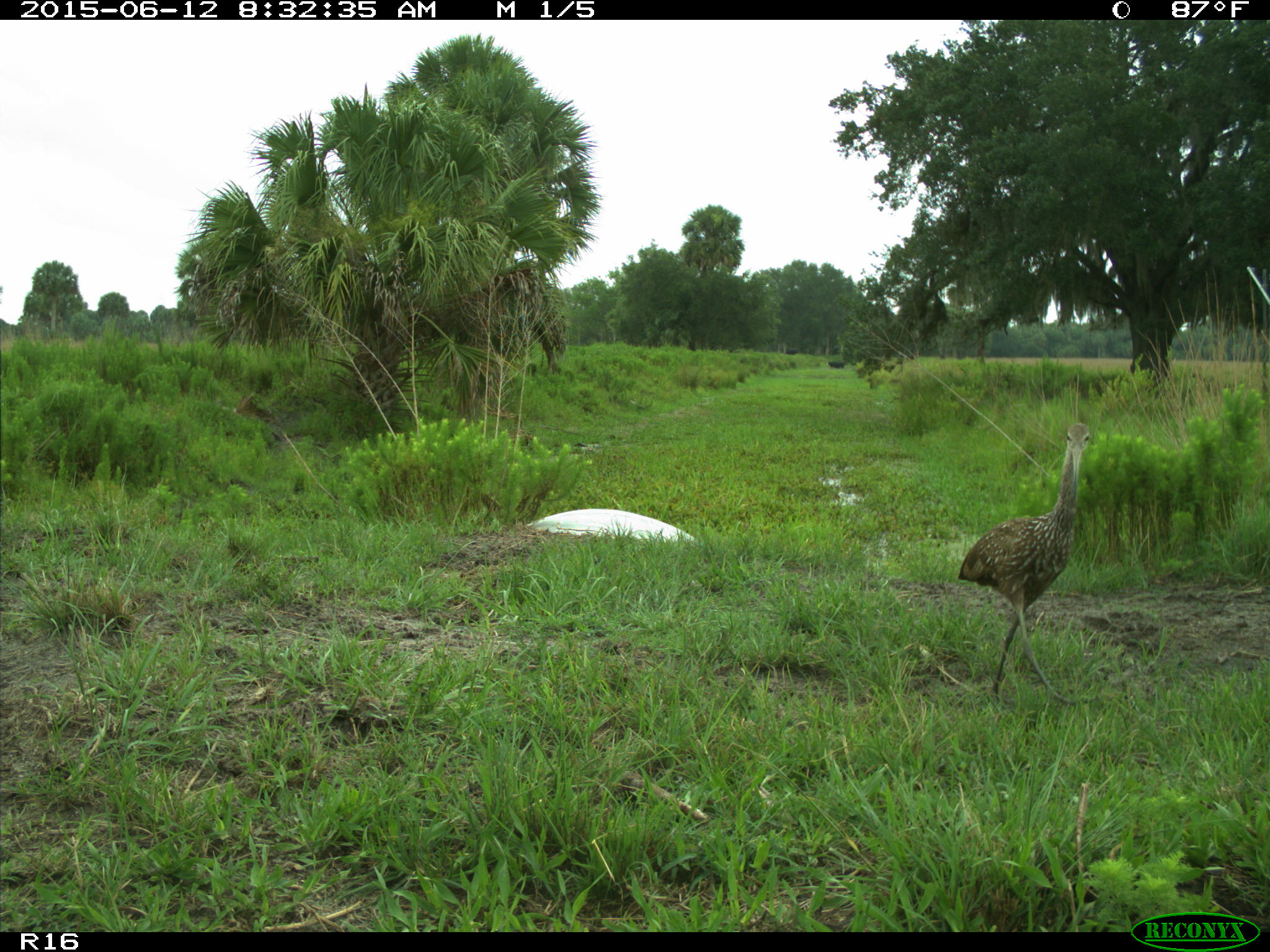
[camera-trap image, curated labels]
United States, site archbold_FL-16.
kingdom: Animalia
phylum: Chordata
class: Aves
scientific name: Aves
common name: birds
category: unidentified bird